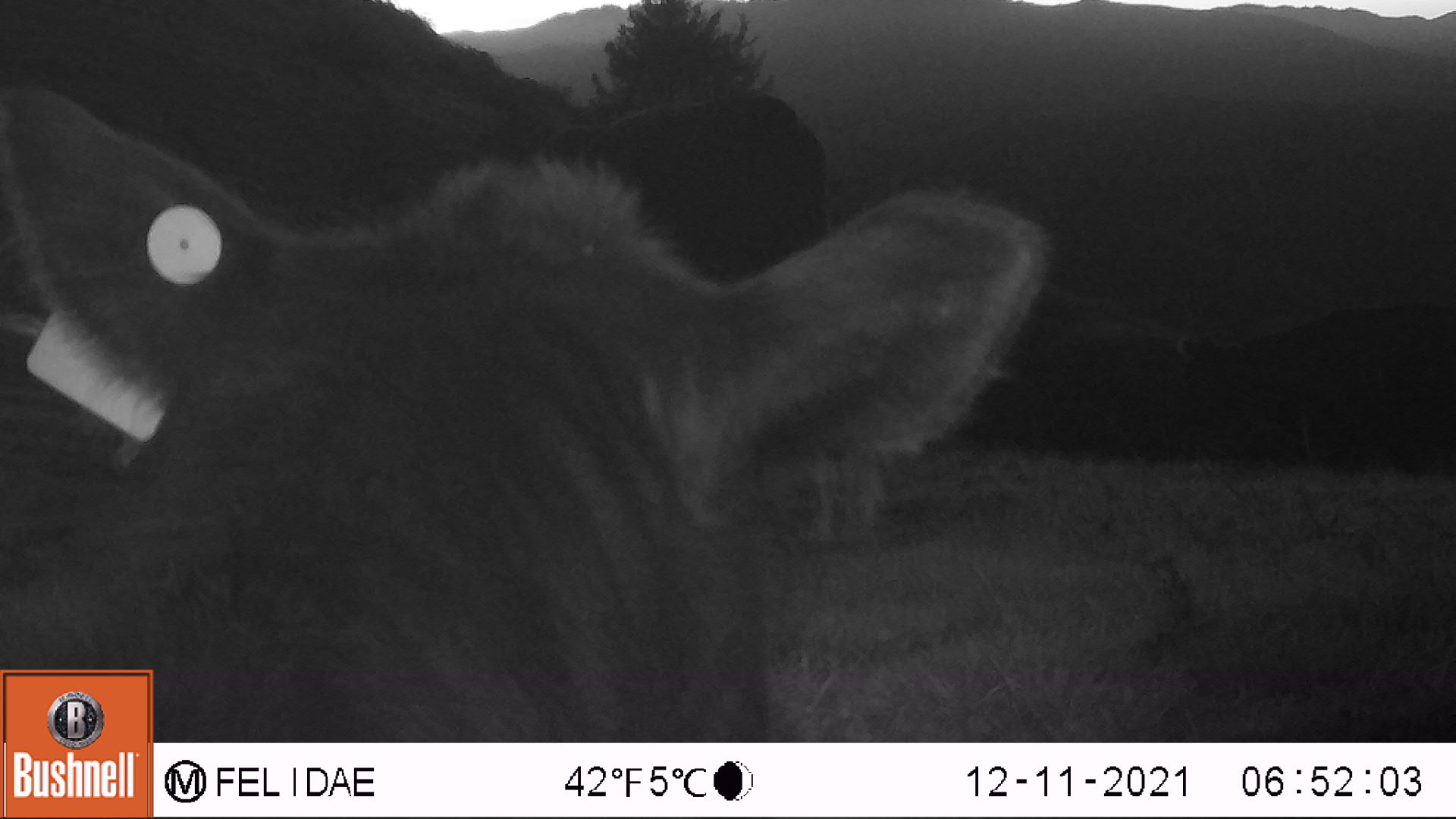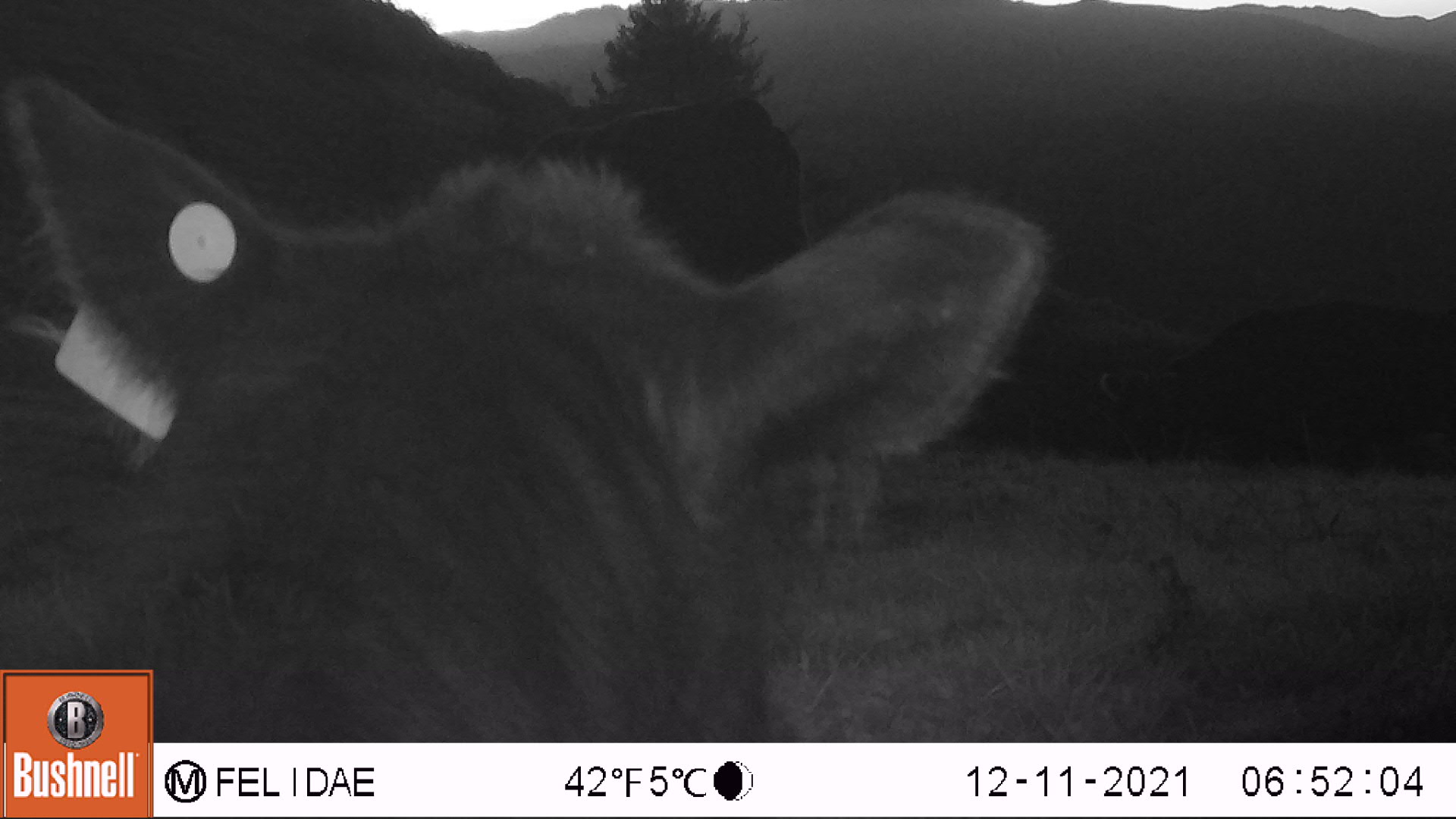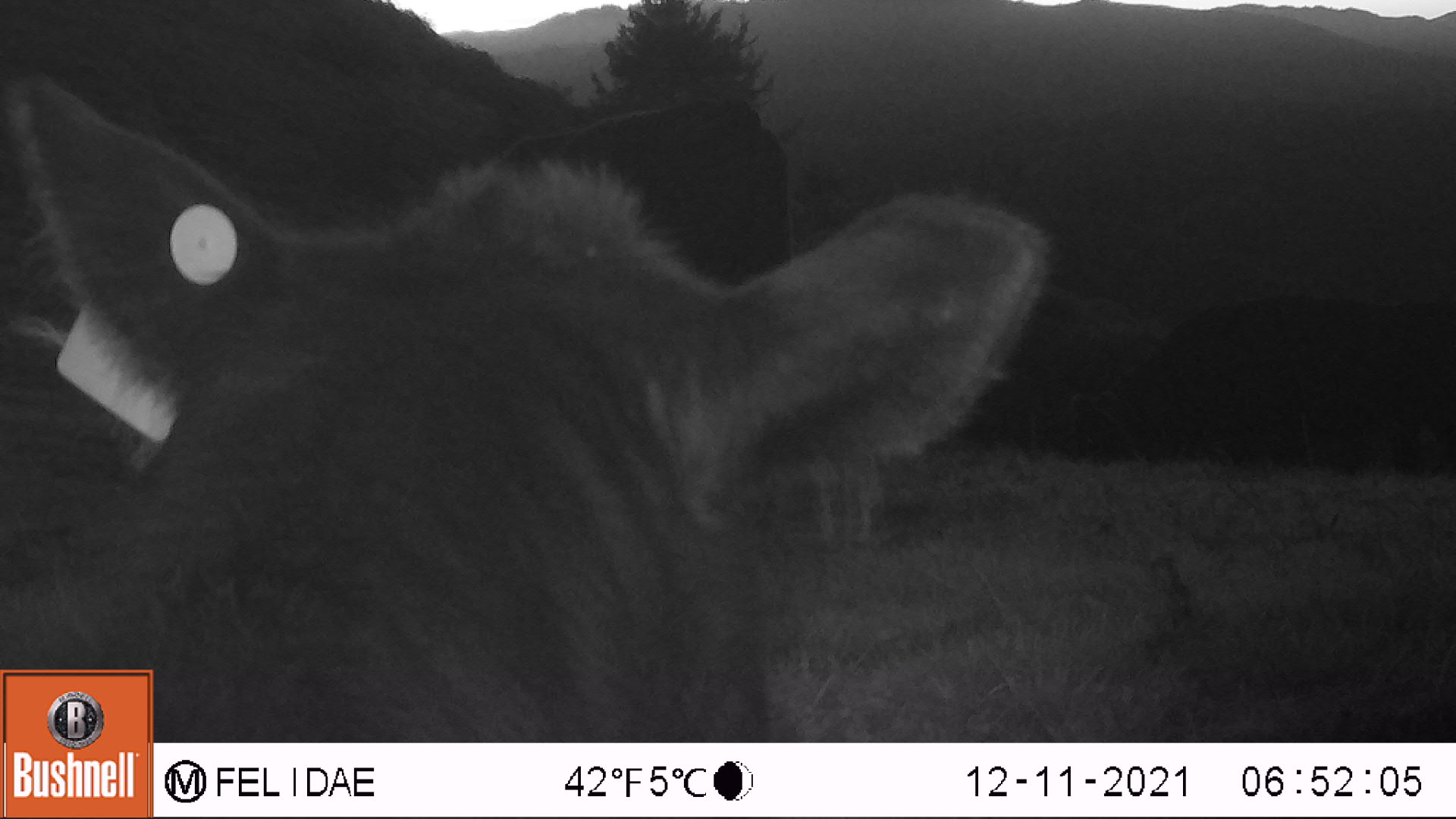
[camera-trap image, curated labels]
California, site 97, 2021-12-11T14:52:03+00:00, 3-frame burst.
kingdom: Animalia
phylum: Chordata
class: Mammalia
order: Artiodactyla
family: Bovidae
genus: Bos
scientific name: Bos taurus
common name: domestic cattle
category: cattle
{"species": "cattle (domestic cattle) (Bos taurus)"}